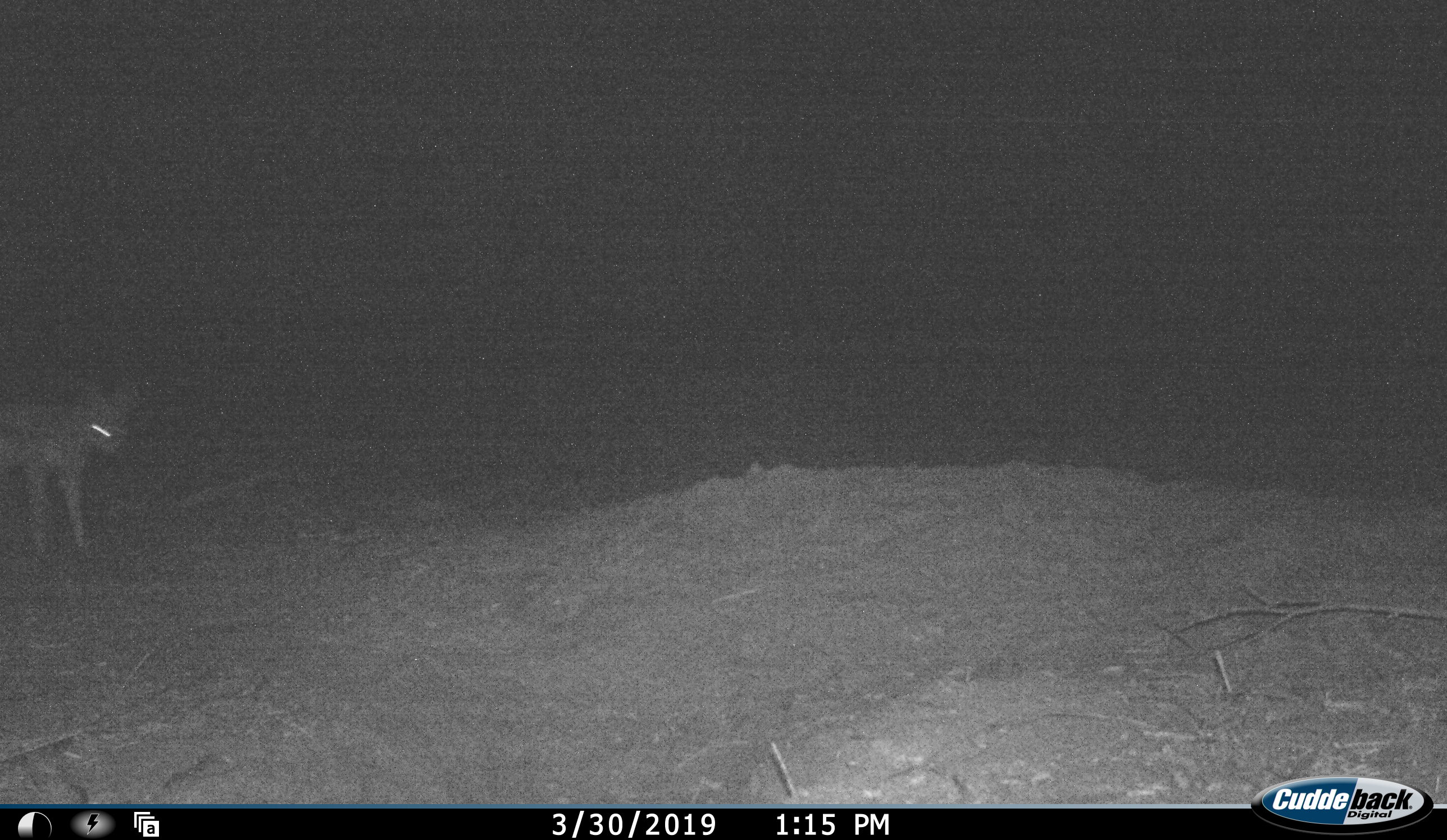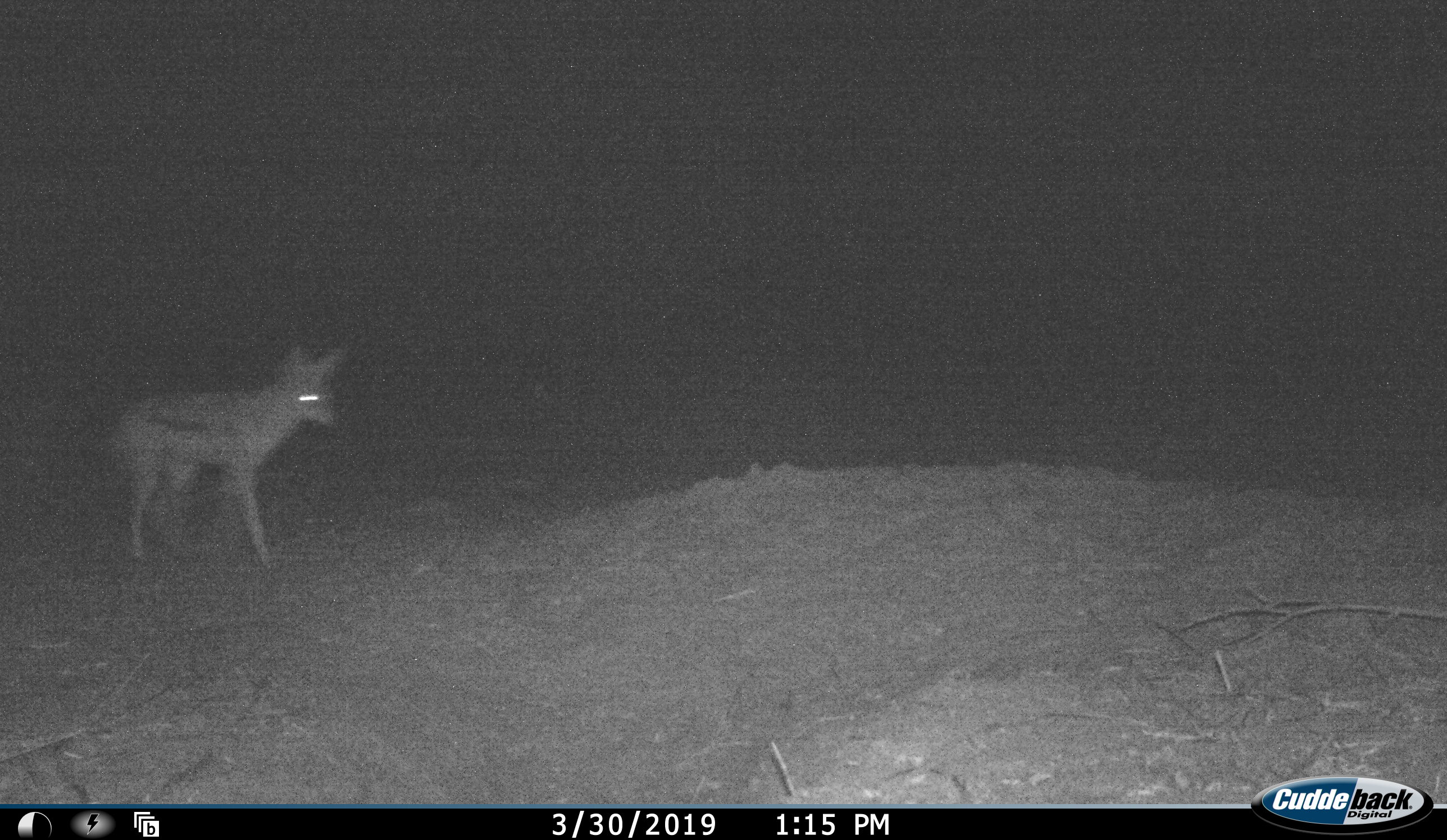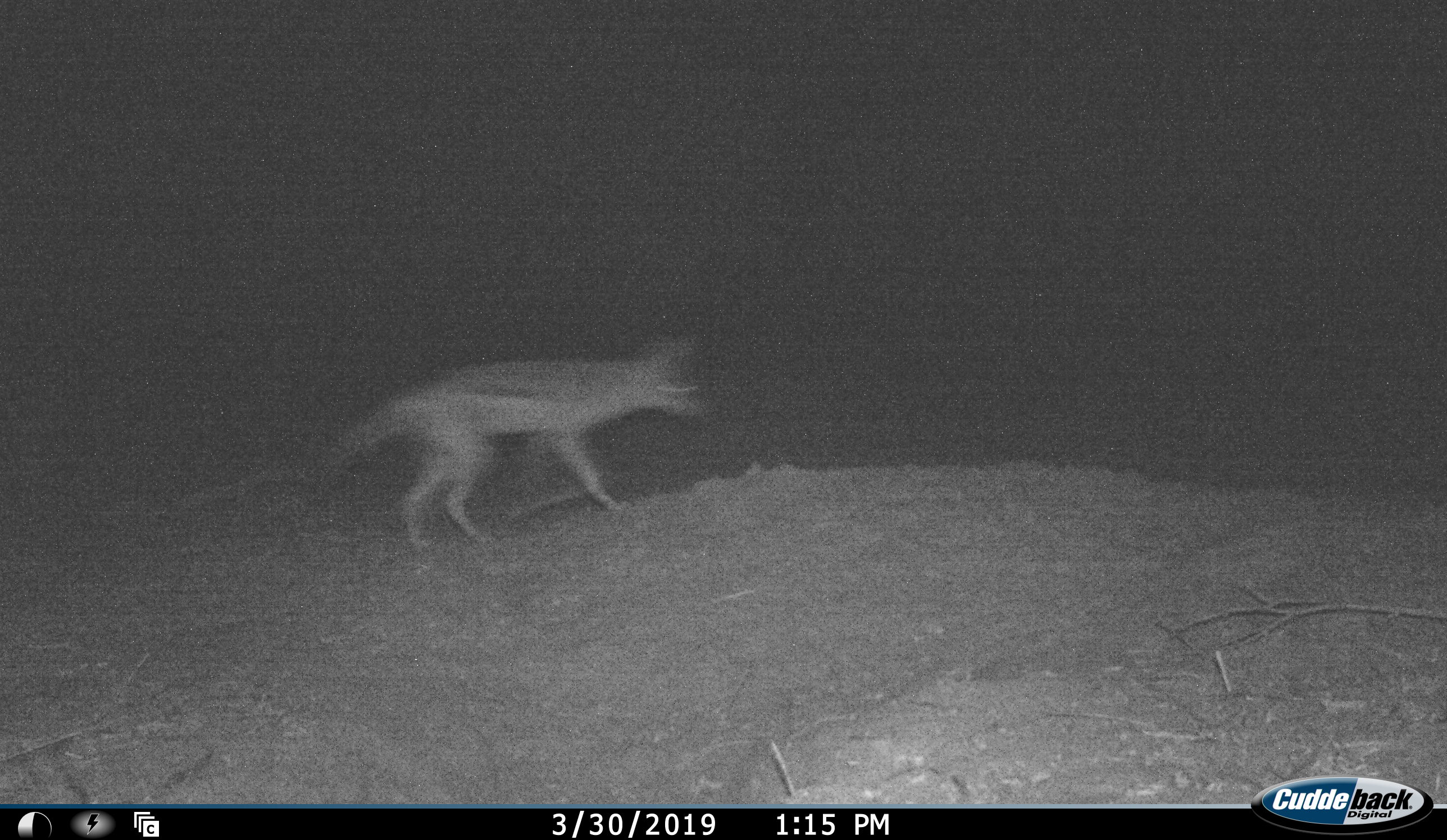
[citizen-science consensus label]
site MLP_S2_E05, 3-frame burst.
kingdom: Animalia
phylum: Chordata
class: Mammalia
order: Carnivora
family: Canidae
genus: Lupulella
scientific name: Lupulella mesomelas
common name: black-backed jackal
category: jackalblackbacked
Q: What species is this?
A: Jackalblackbacked (black-backed jackal) (Lupulella mesomelas).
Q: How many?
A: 1.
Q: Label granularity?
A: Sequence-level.